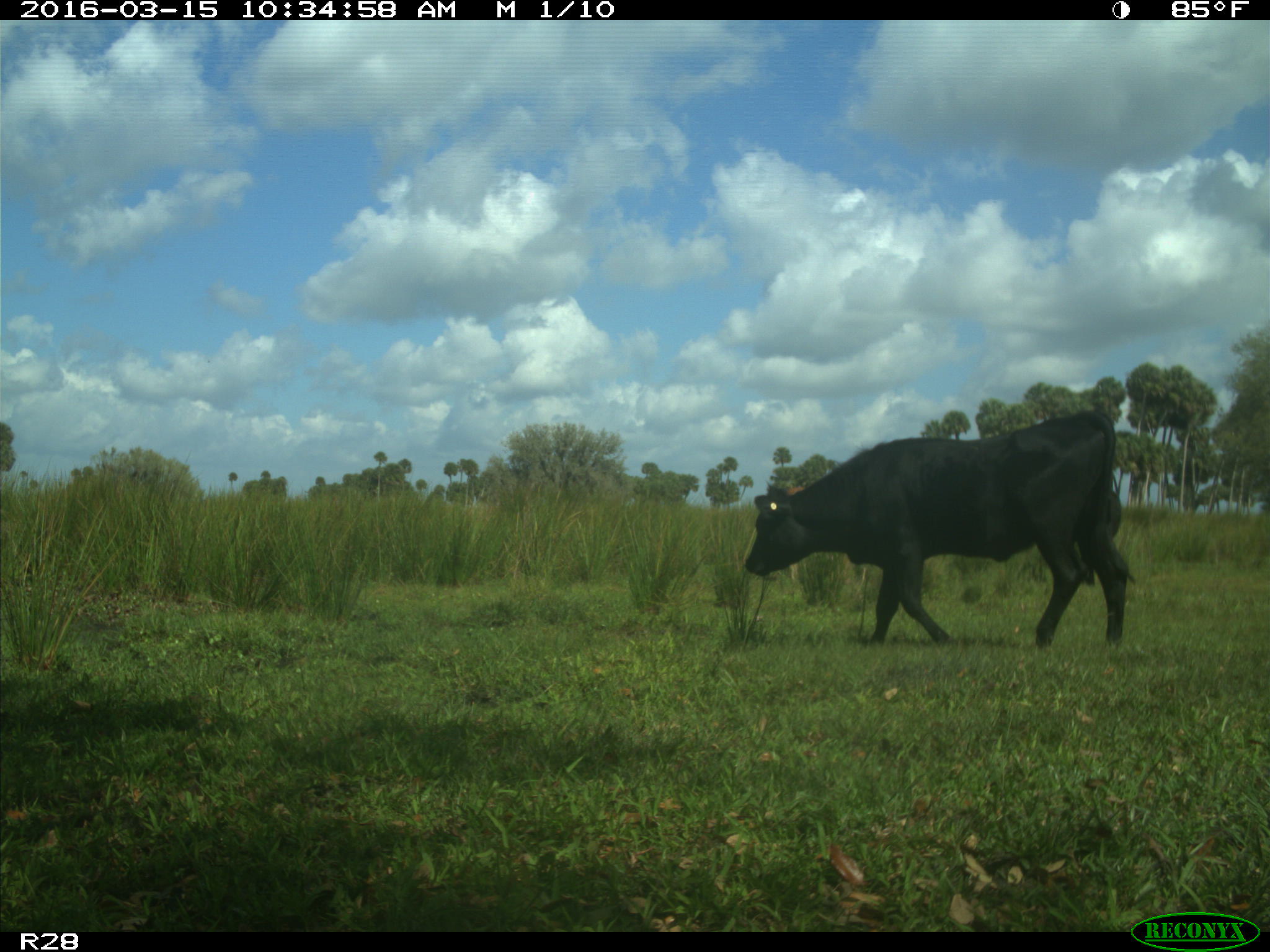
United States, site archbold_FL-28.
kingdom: Animalia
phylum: Chordata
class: Mammalia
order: Artiodactyla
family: Bovidae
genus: Bos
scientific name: Bos taurus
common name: domestic cow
Bos taurus (domestic cow).